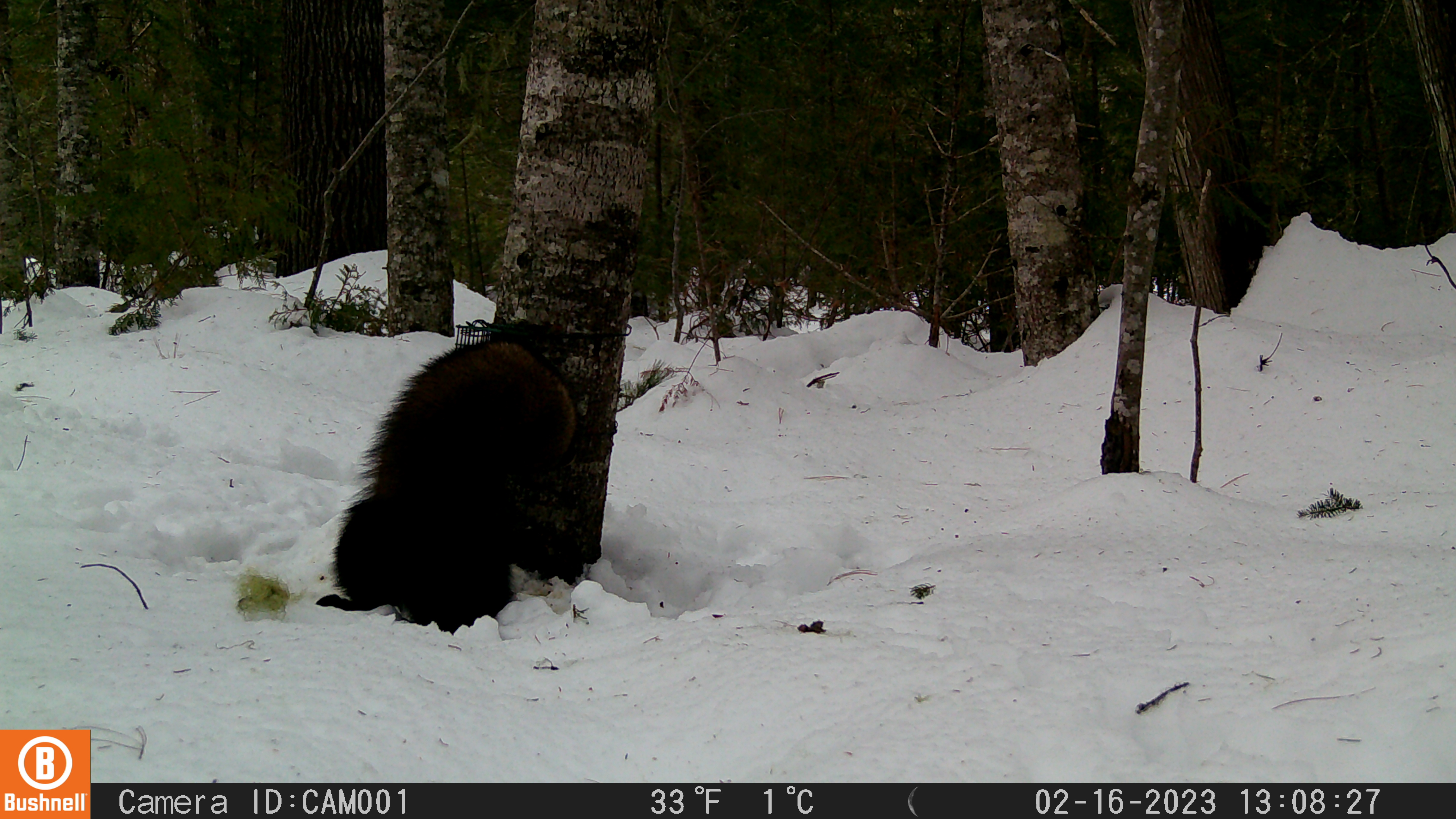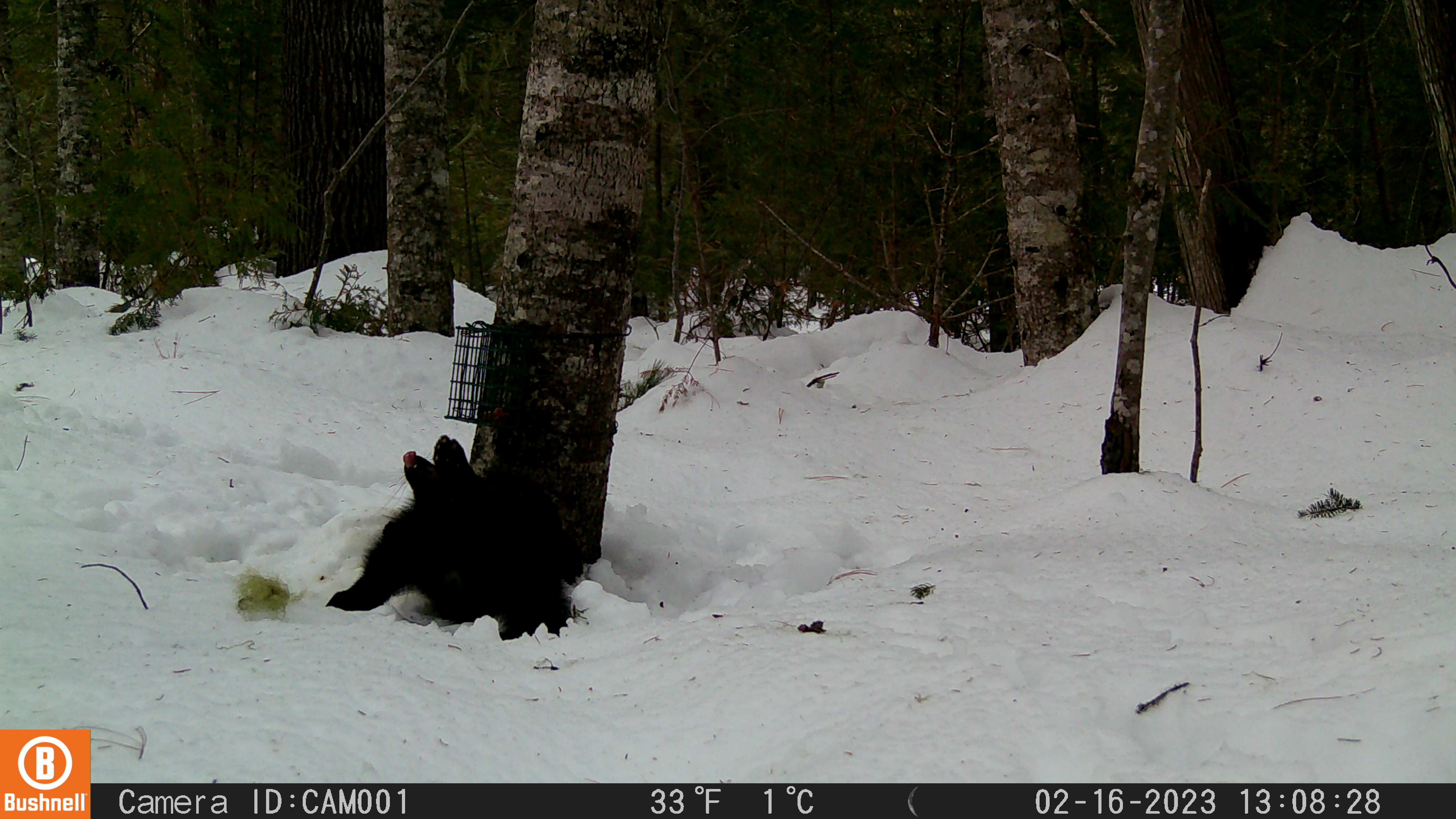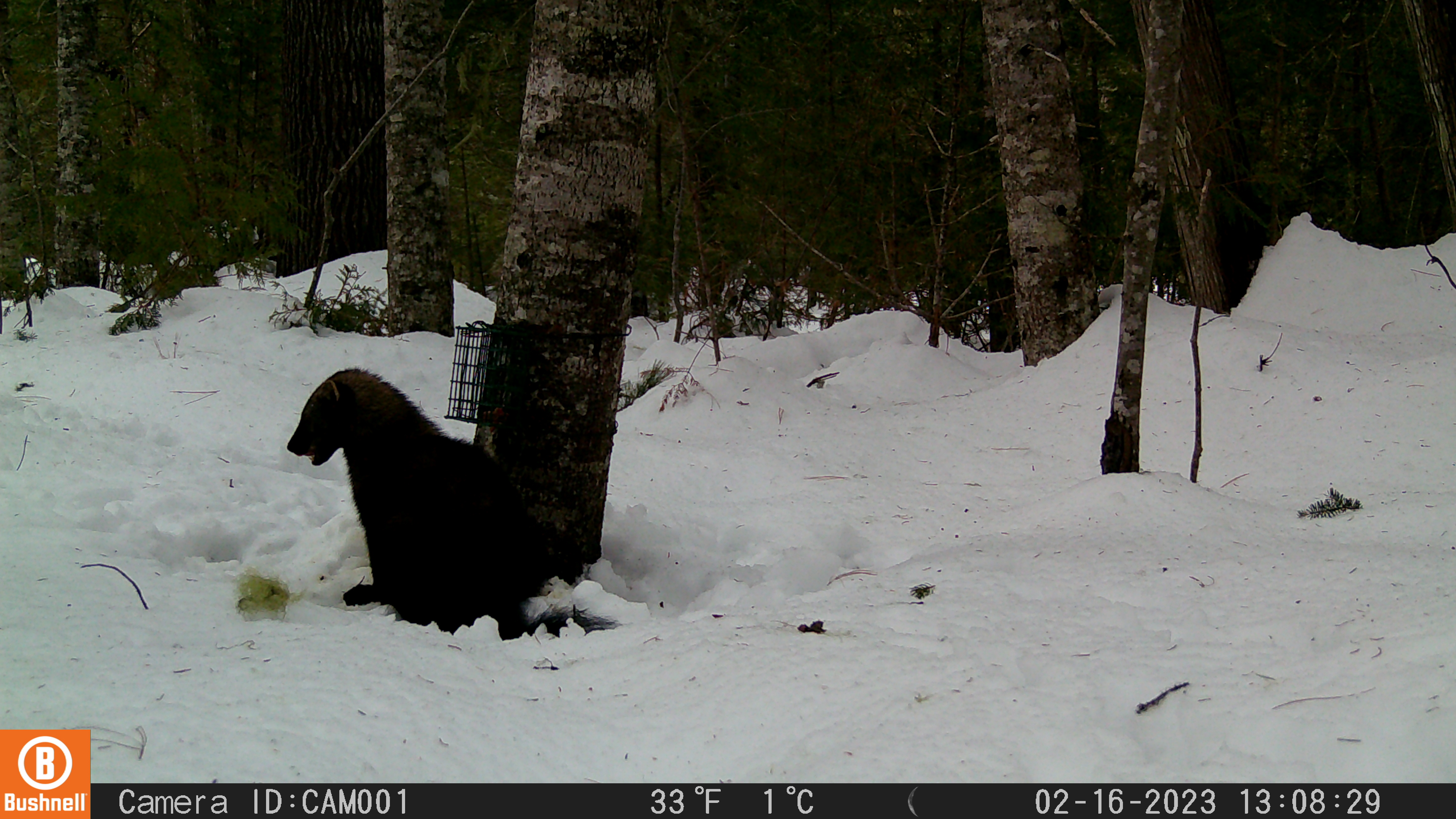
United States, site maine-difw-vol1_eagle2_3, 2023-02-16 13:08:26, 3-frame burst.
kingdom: Animalia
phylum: Chordata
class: Mammalia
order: Carnivora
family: Mustelidae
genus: Pekania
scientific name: Pekania pennanti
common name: fisher